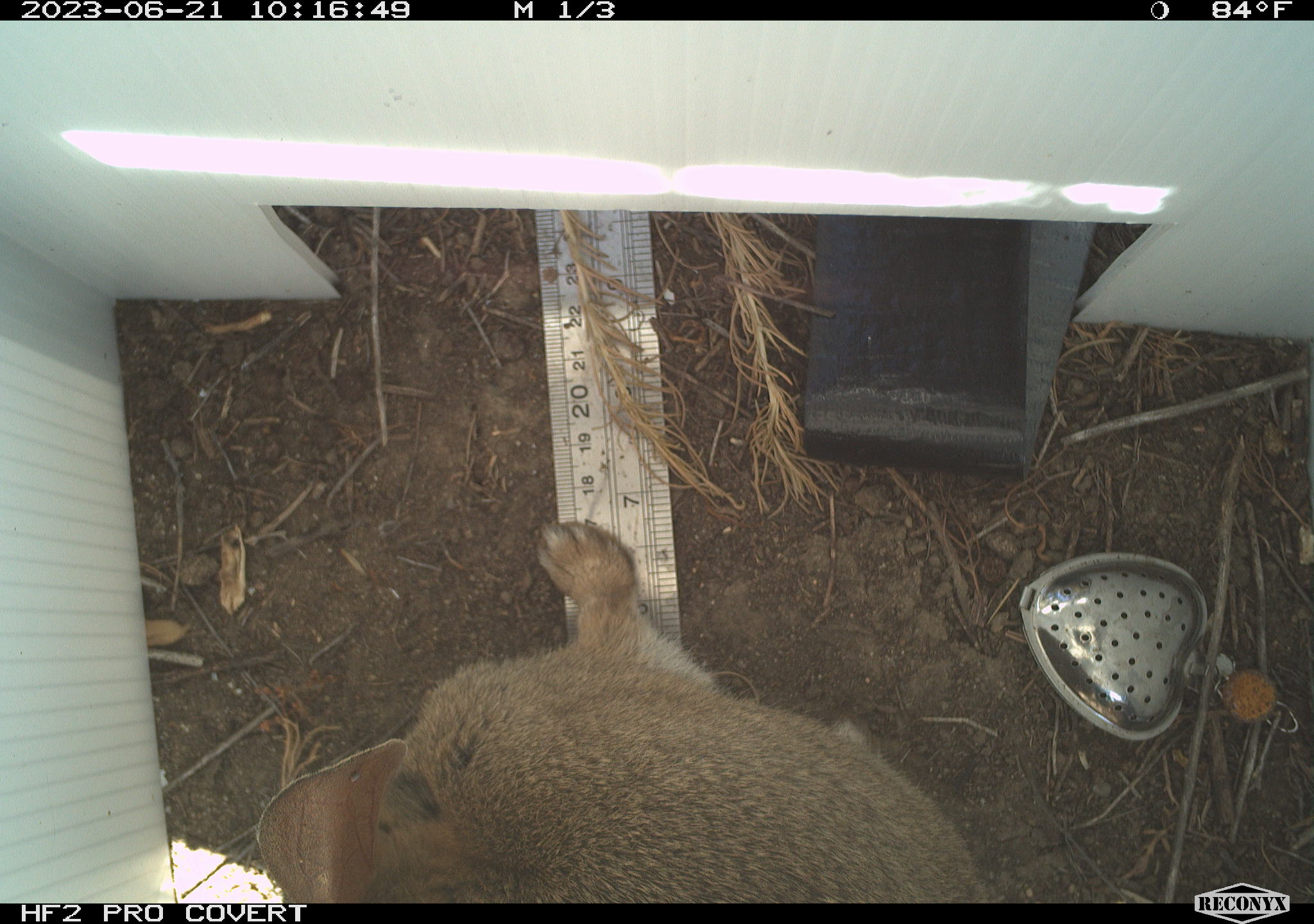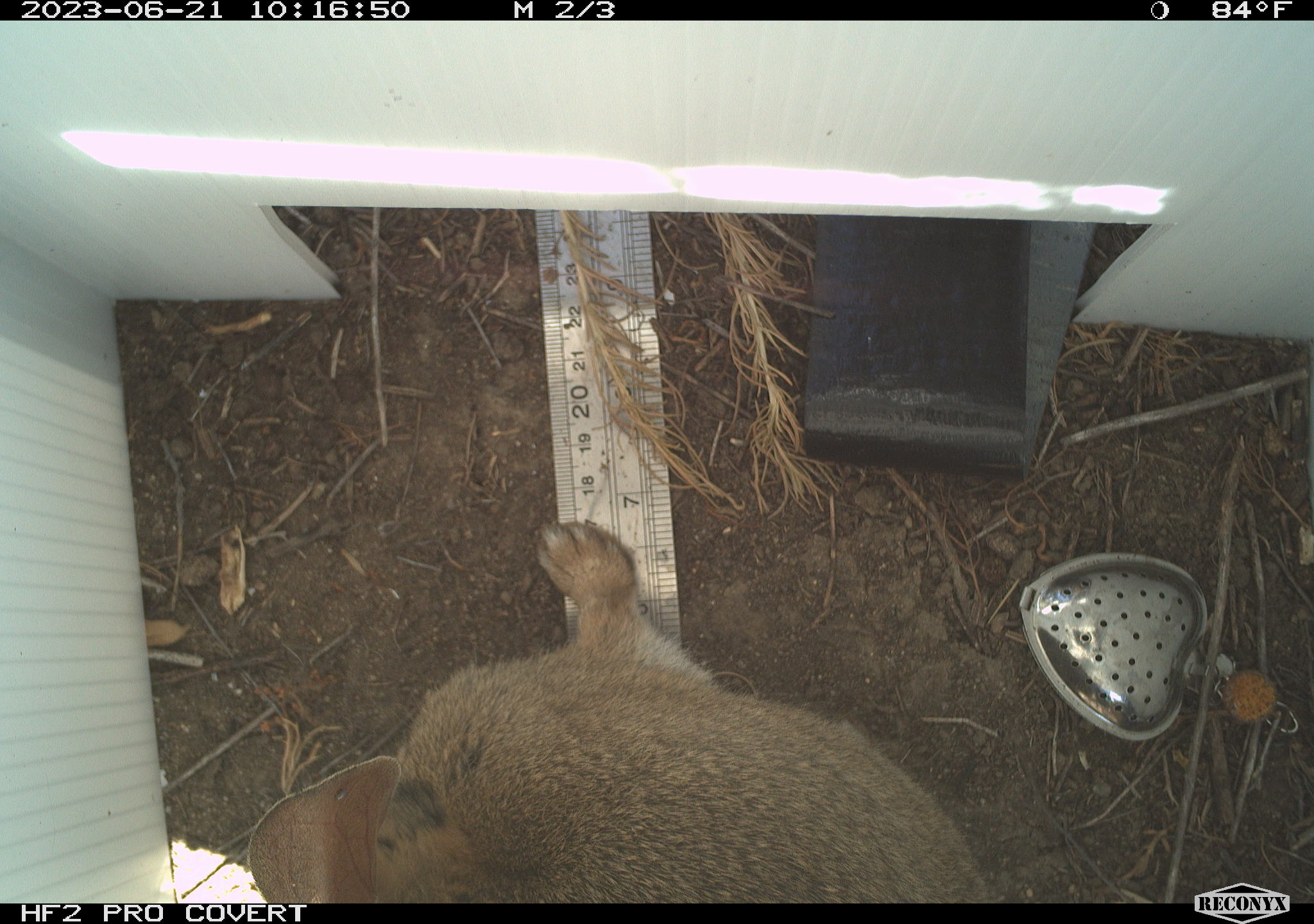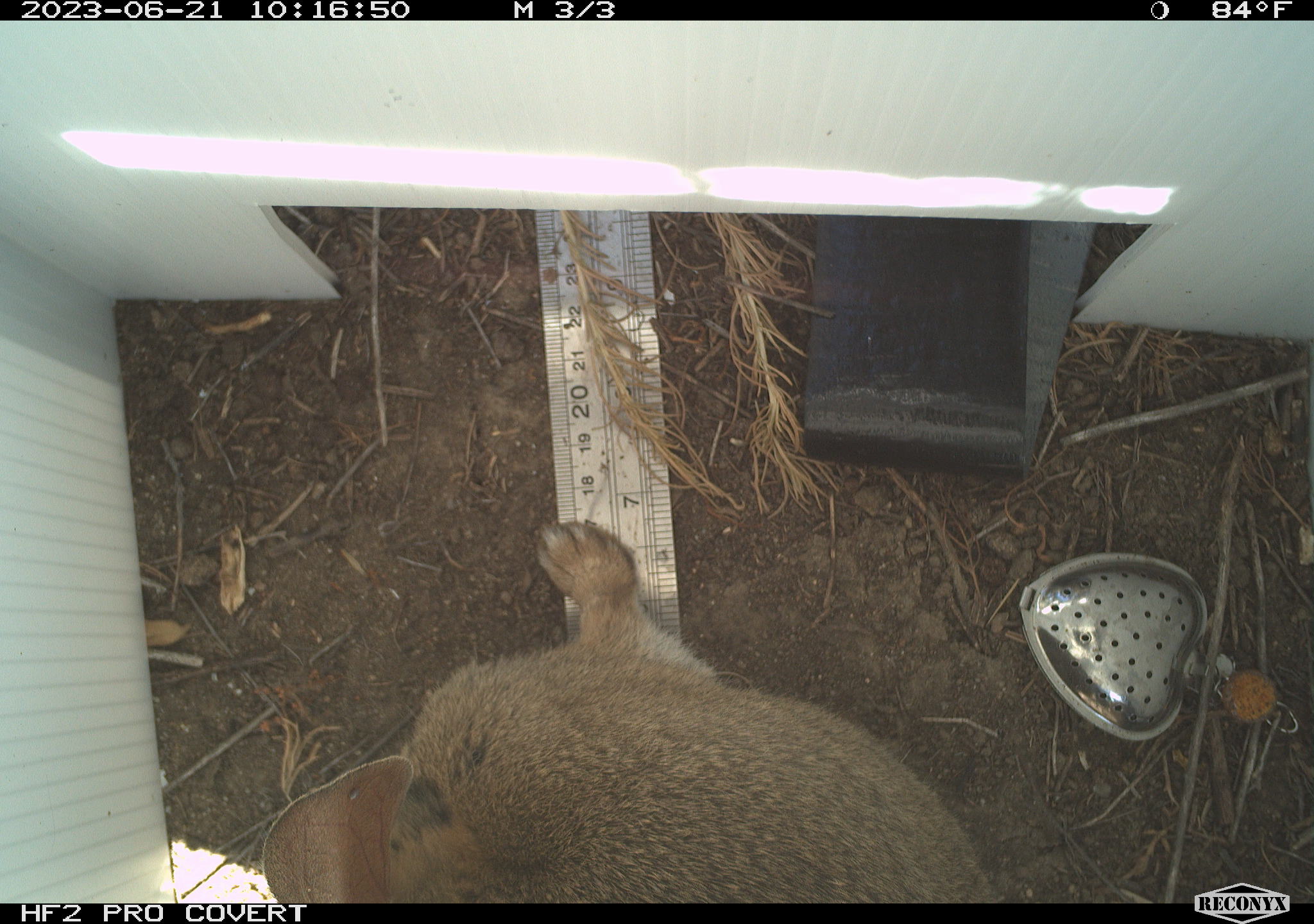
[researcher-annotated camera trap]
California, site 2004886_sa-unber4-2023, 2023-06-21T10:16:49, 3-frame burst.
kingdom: Animalia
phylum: Chordata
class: Mammalia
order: Lagomorpha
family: Leporidae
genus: Sylvilagus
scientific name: Sylvilagus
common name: cottontail rabbits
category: sylvilagus species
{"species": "sylvilagus species (cottontail rabbits) (Sylvilagus)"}